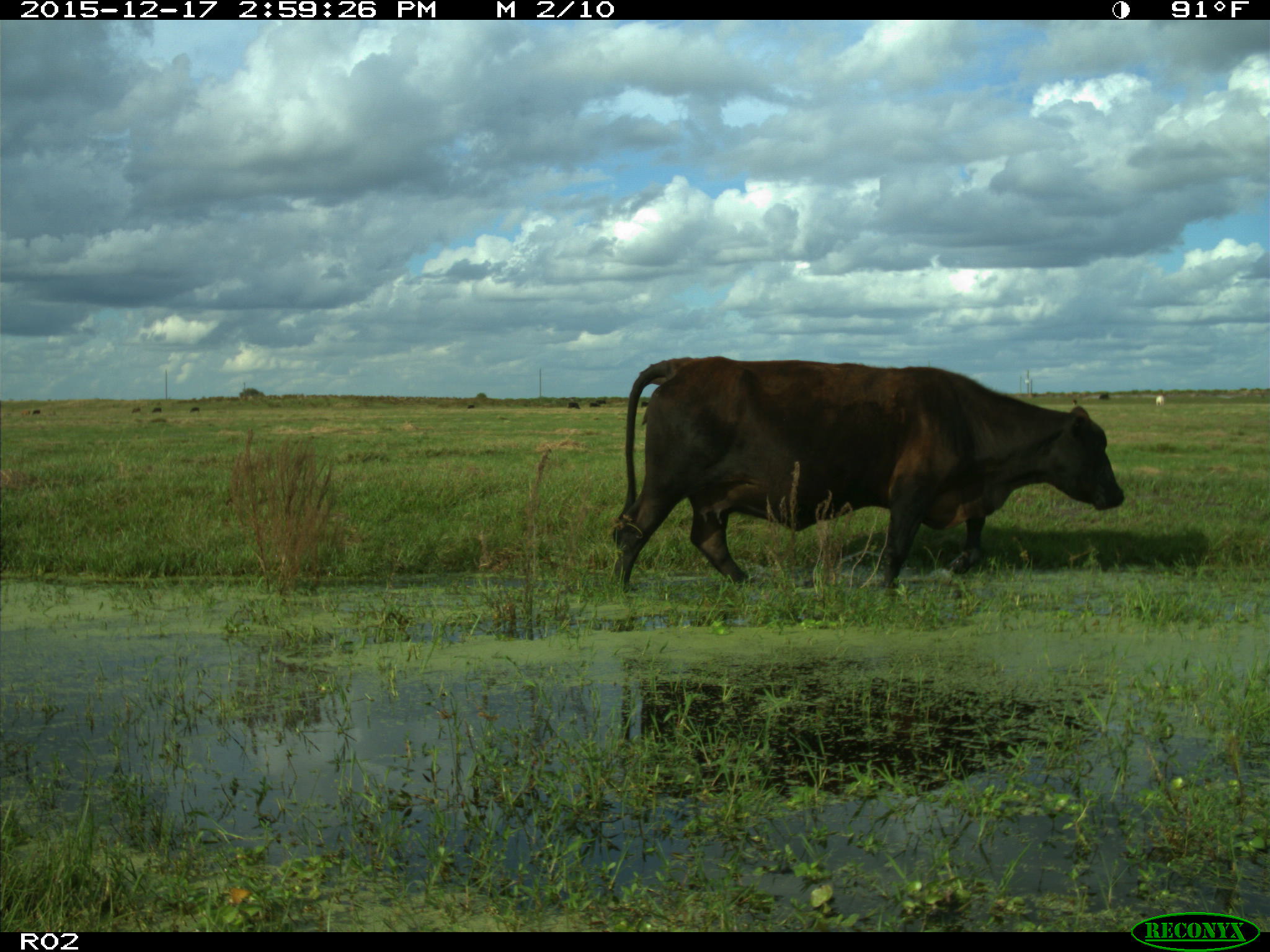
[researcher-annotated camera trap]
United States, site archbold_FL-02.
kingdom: Animalia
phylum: Chordata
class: Mammalia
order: Artiodactyla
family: Bovidae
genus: Bos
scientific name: Bos taurus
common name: domestic cow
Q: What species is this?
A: Bos taurus (domestic cow).